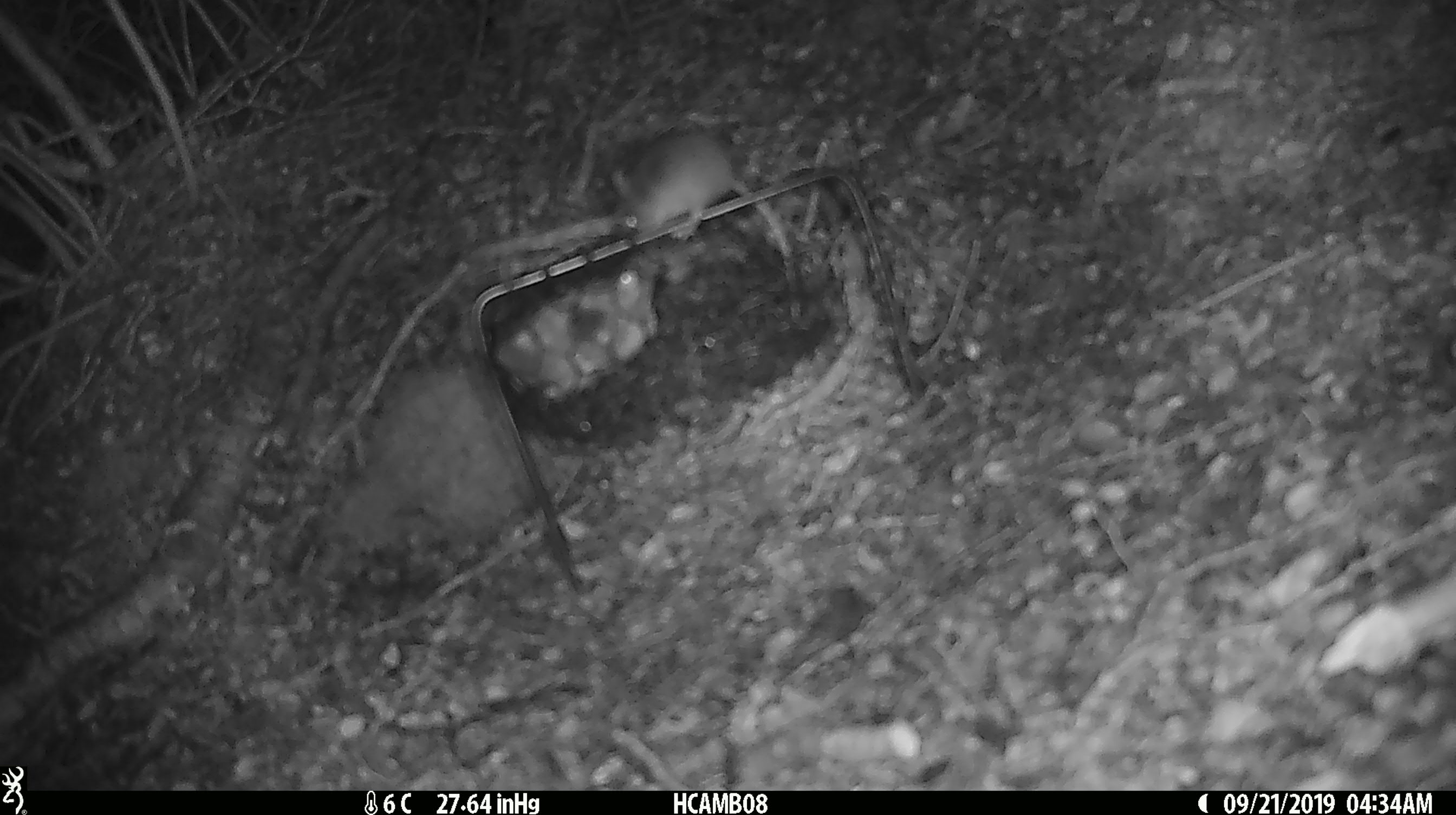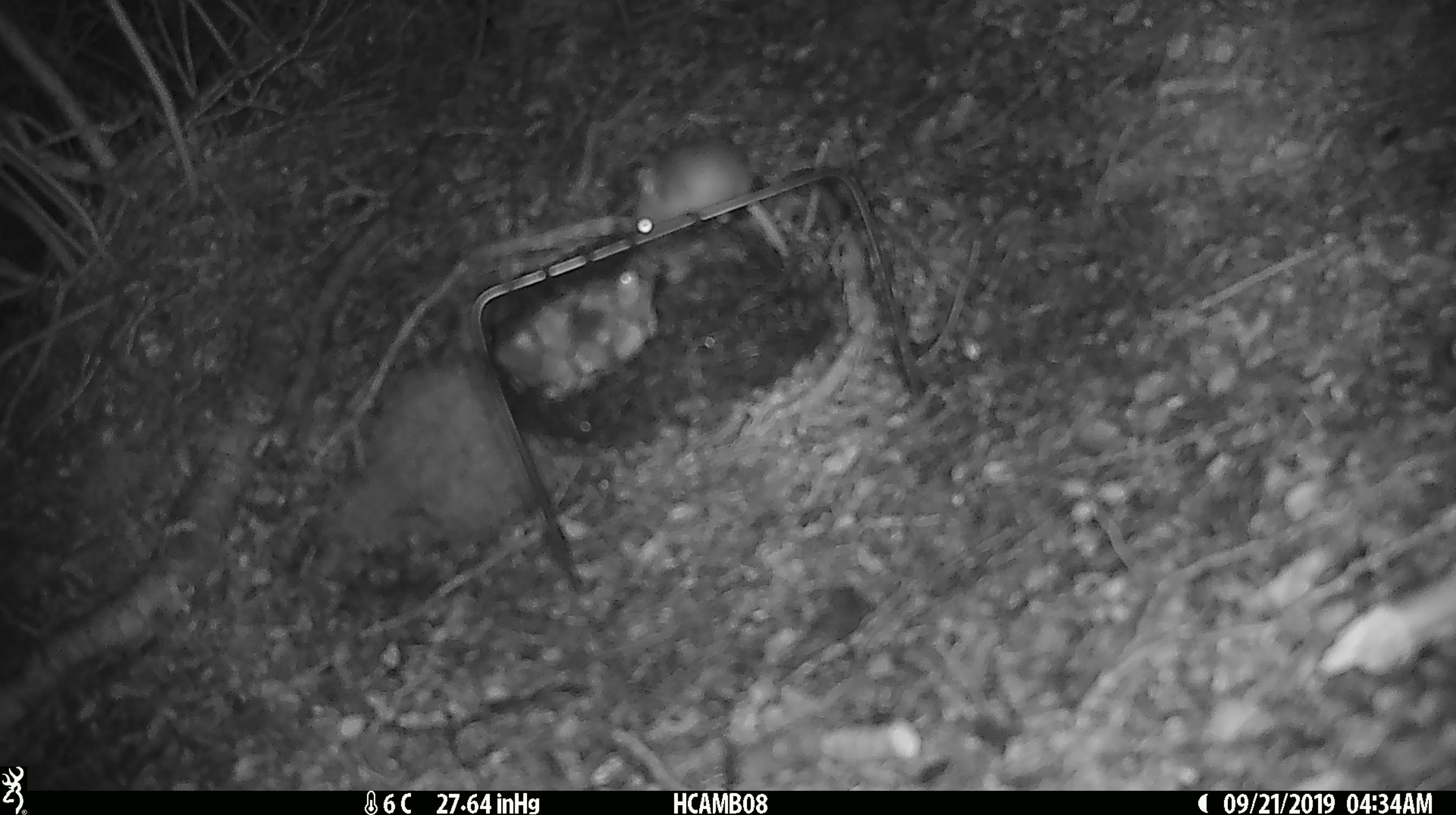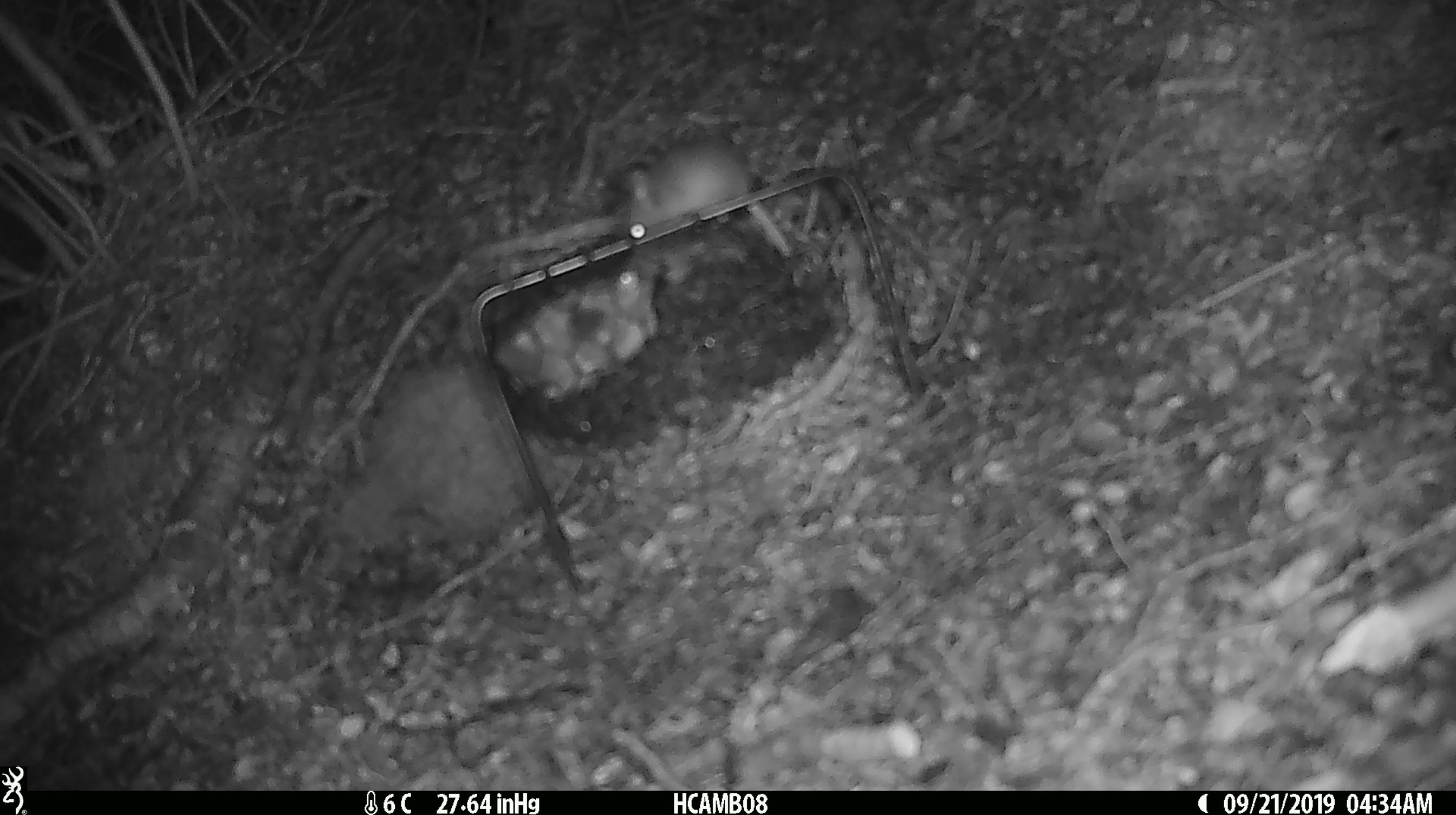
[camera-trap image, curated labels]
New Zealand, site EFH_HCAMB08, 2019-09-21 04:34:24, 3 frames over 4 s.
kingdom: Animalia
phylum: Chordata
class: Mammalia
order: Rodentia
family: Muridae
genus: Mus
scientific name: Mus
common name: mouse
Mouse (Mus).